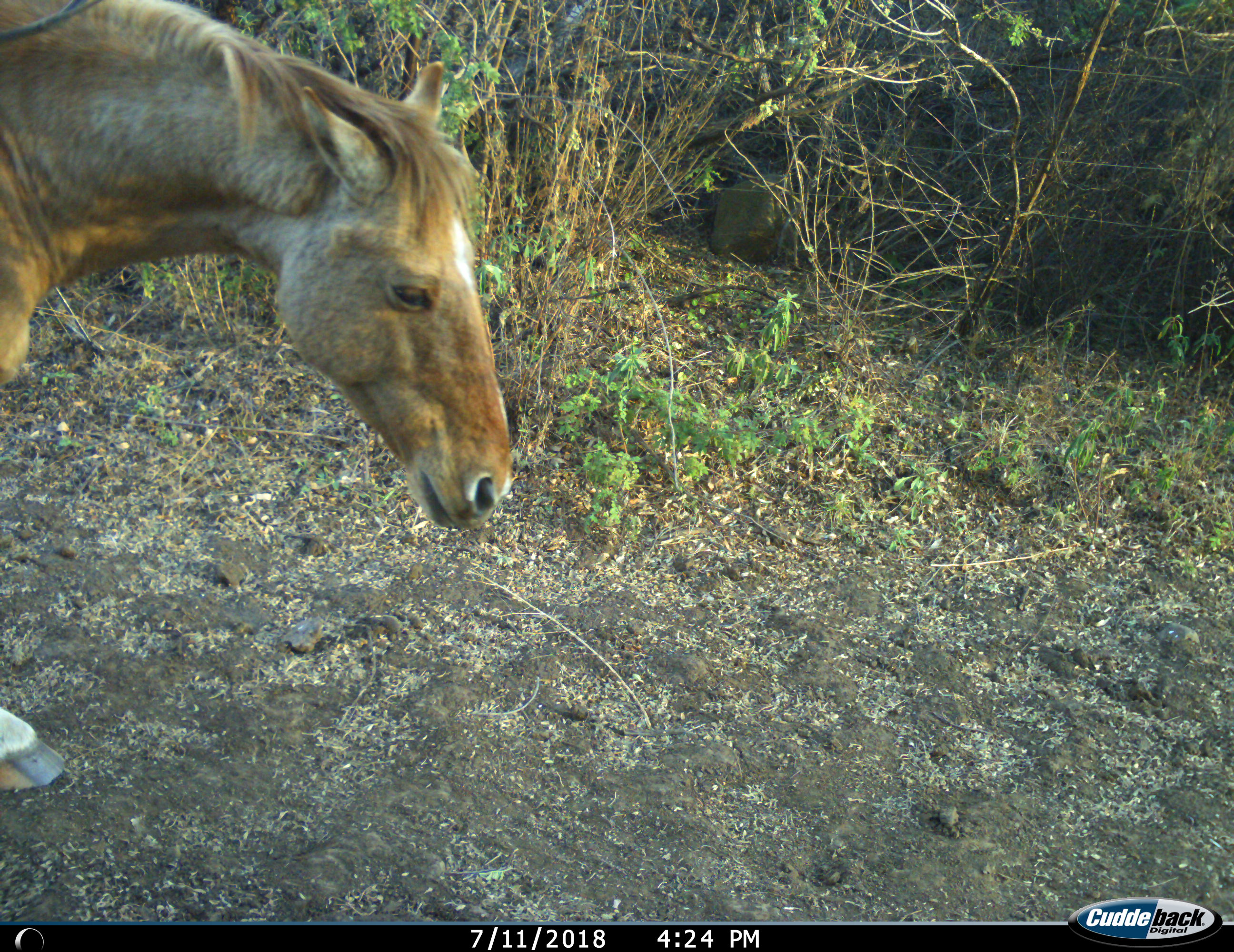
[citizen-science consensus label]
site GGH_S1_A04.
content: unidentified animal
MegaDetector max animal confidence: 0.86